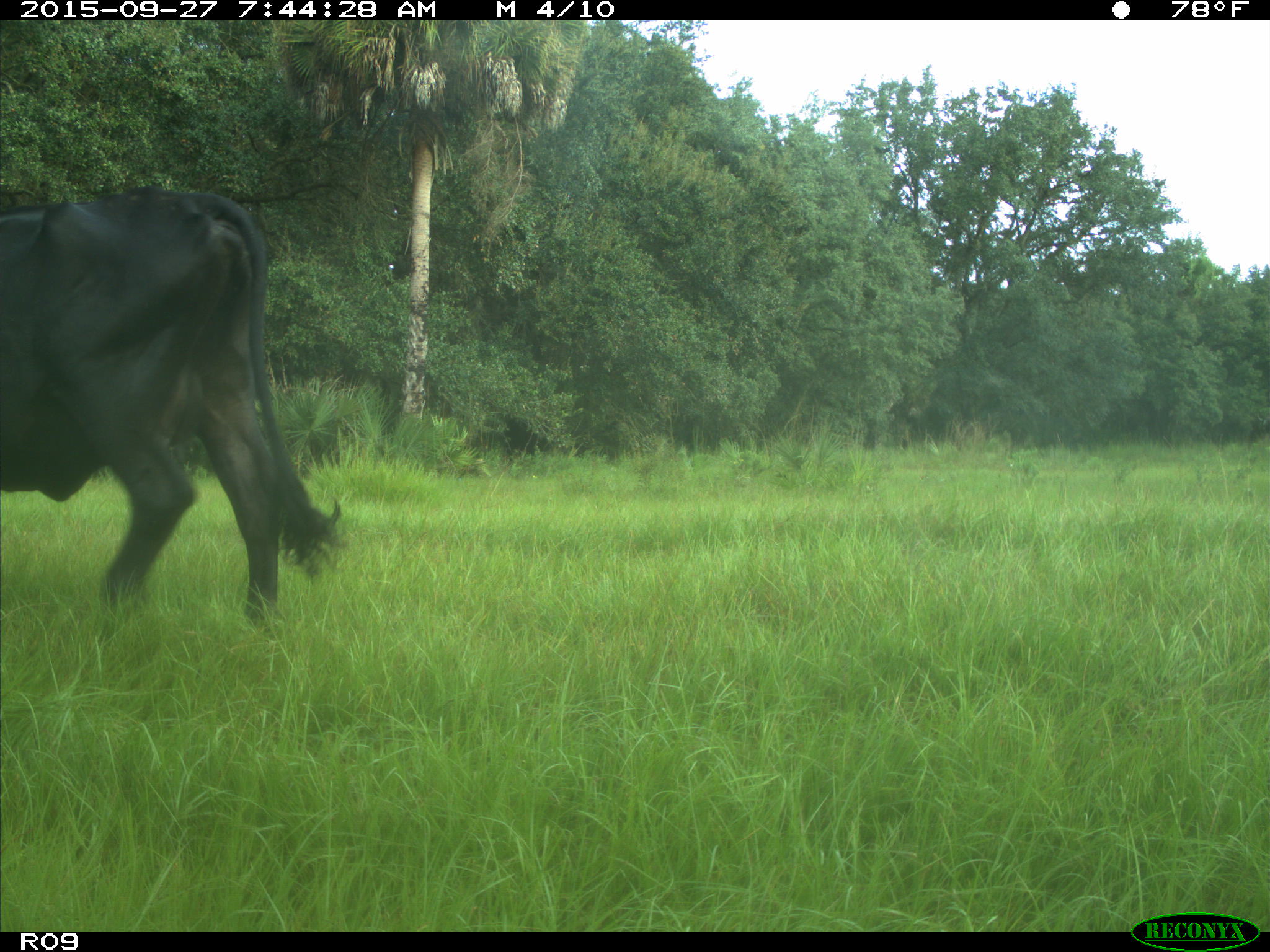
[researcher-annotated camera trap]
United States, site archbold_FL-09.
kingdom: Animalia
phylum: Chordata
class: Mammalia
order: Artiodactyla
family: Bovidae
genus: Bos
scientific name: Bos taurus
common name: domestic cow